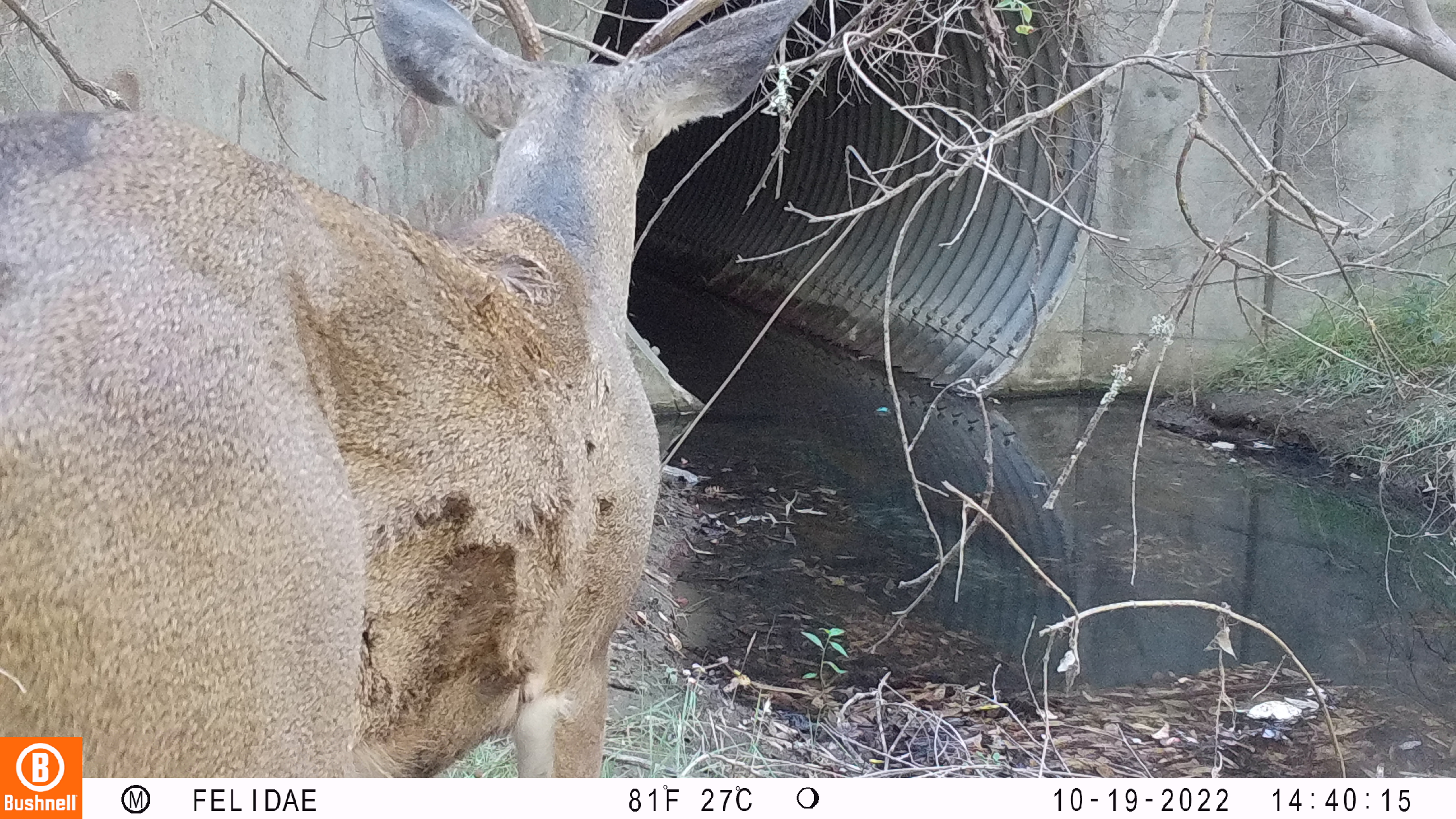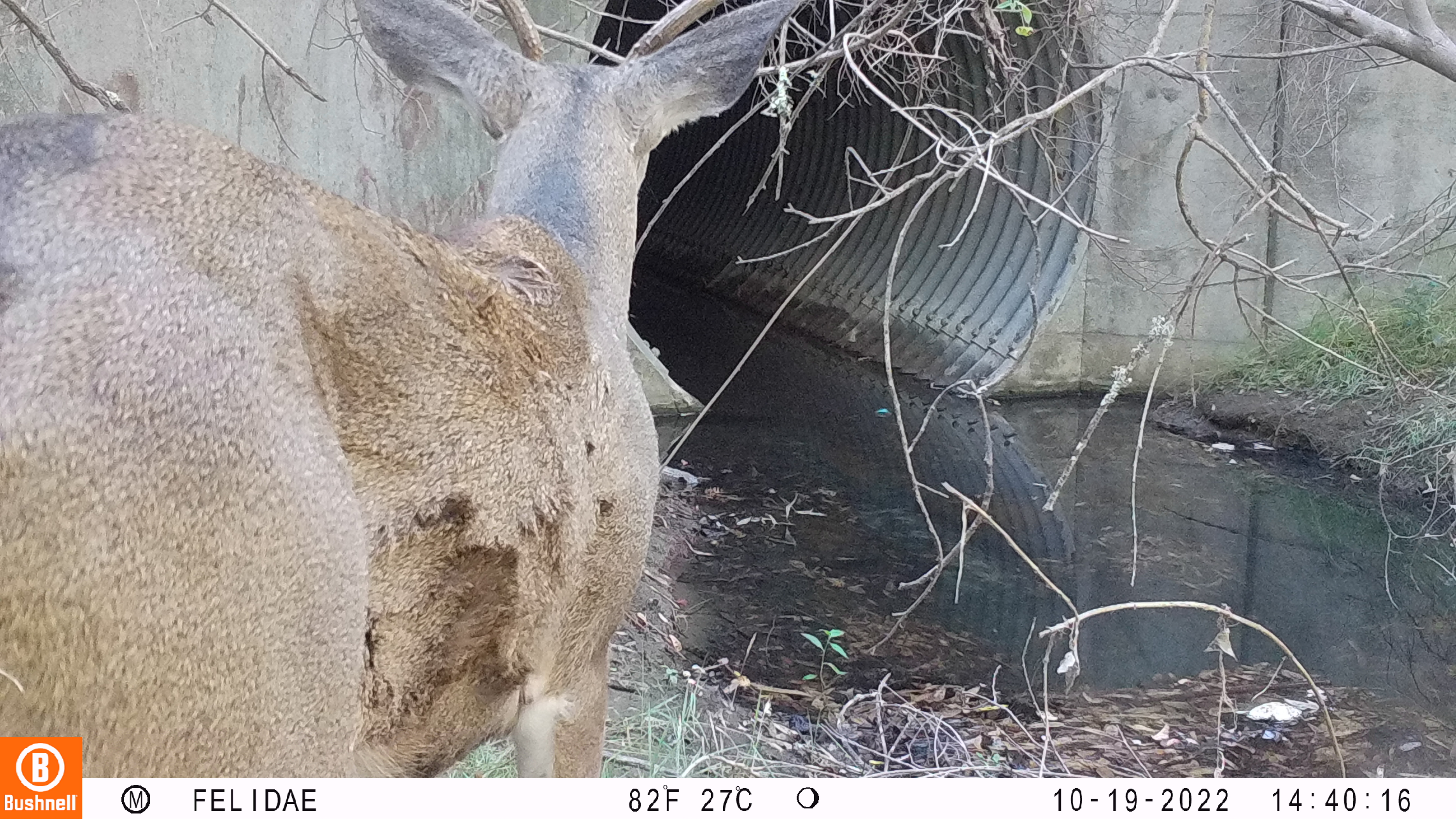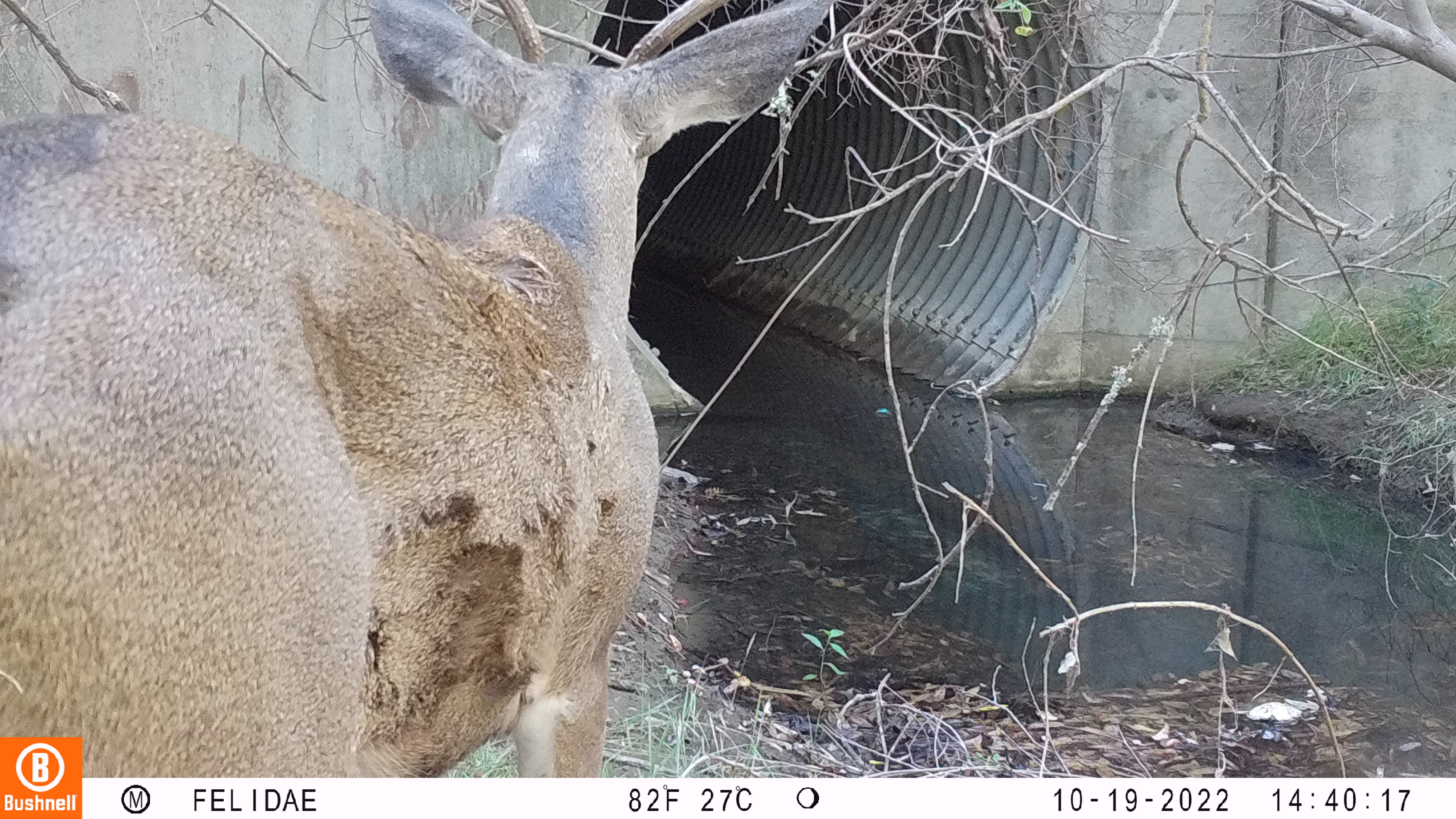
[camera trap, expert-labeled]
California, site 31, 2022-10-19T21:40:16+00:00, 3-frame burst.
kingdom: Animalia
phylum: Chordata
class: Mammalia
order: Artiodactyla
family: Cervidae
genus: Odocoileus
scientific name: Odocoileus hemionus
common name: mule deer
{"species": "mule deer (Odocoileus hemionus)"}